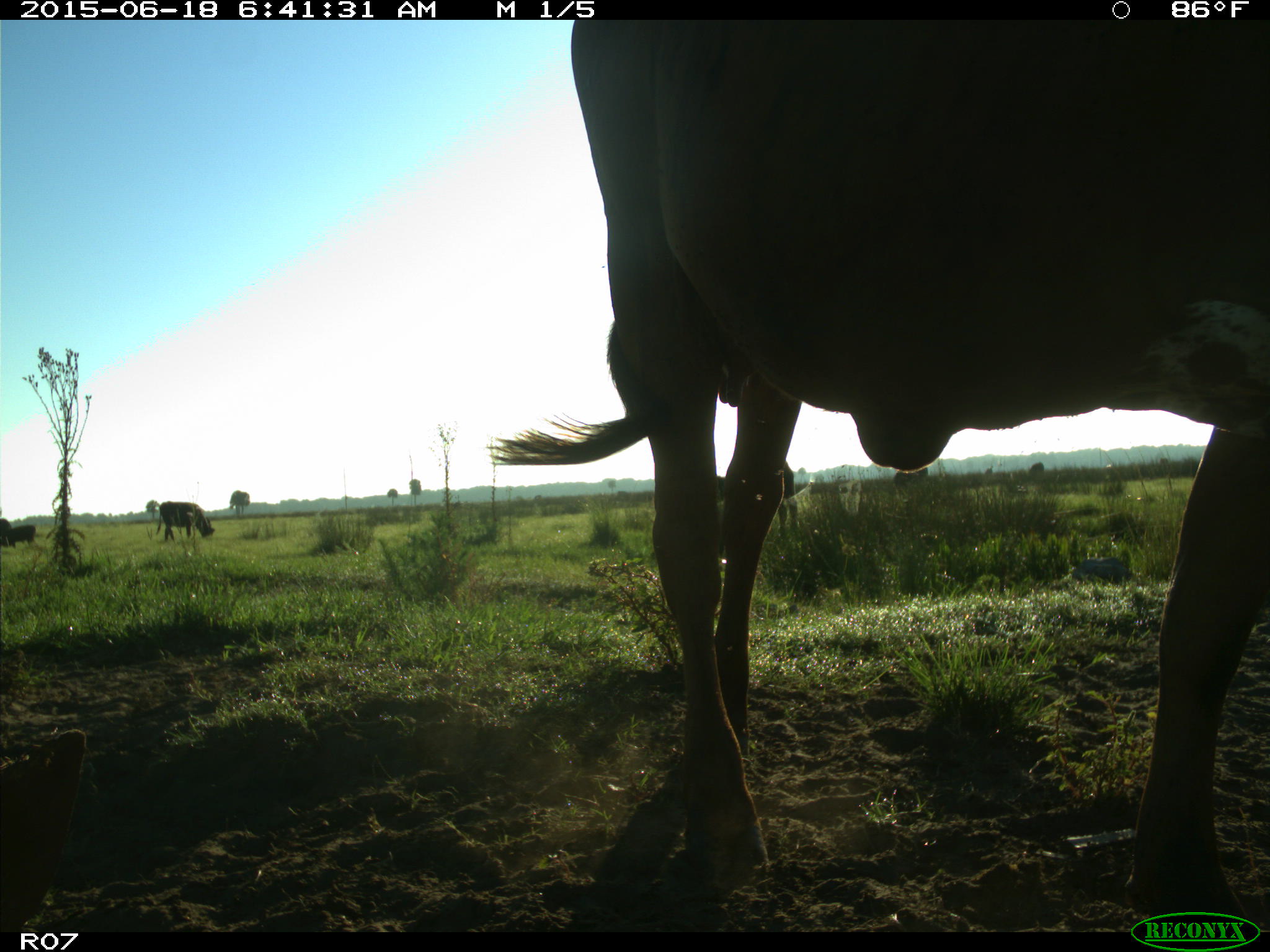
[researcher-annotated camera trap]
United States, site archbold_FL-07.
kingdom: Animalia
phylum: Chordata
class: Mammalia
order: Artiodactyla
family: Bovidae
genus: Bos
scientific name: Bos taurus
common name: domestic cow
Bos taurus (domestic cow).